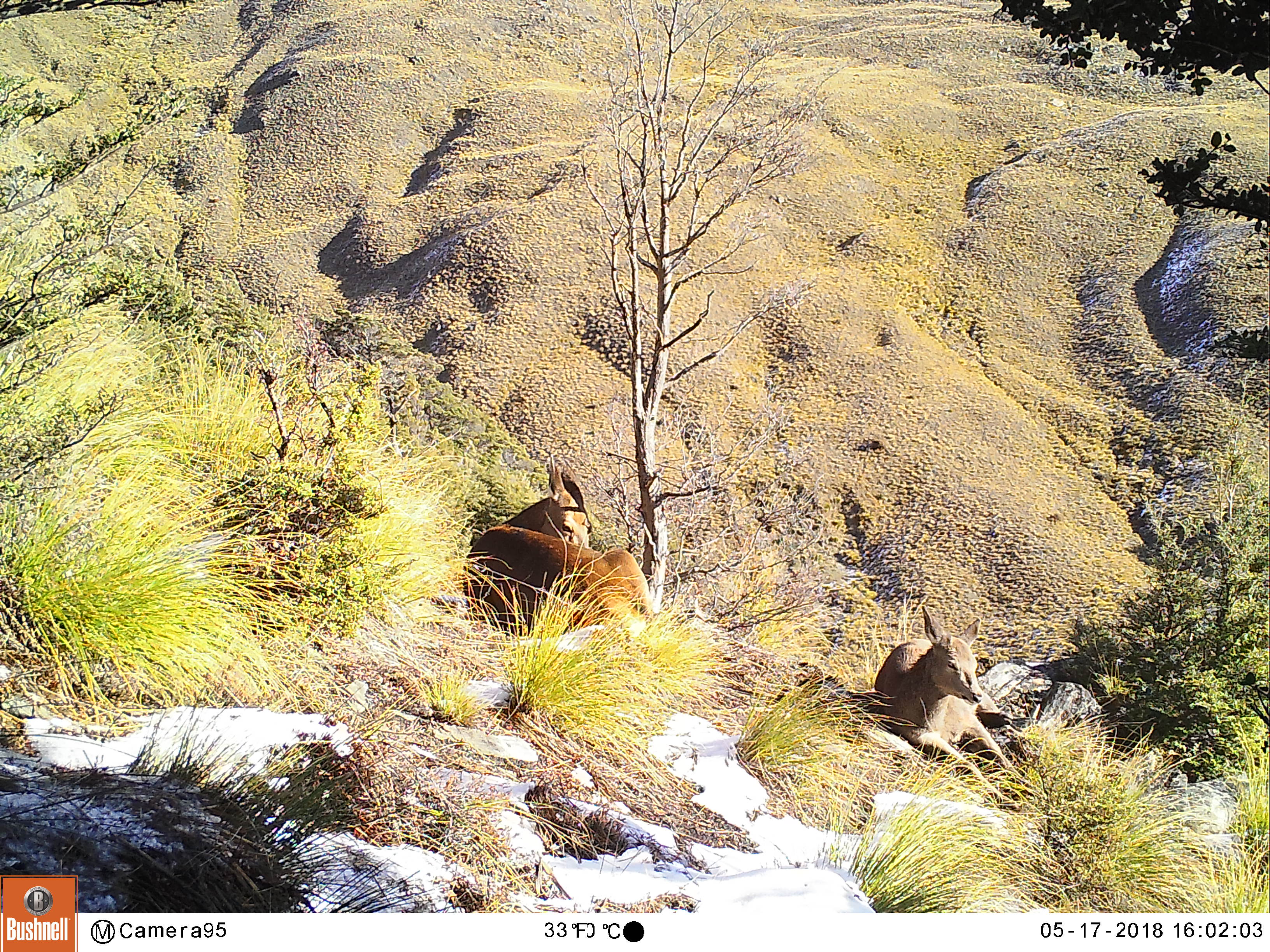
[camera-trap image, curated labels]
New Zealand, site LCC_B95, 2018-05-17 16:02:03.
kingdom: Animalia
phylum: Chordata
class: Mammalia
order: Artiodactyla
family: Cervidae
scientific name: Cervidae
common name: deer